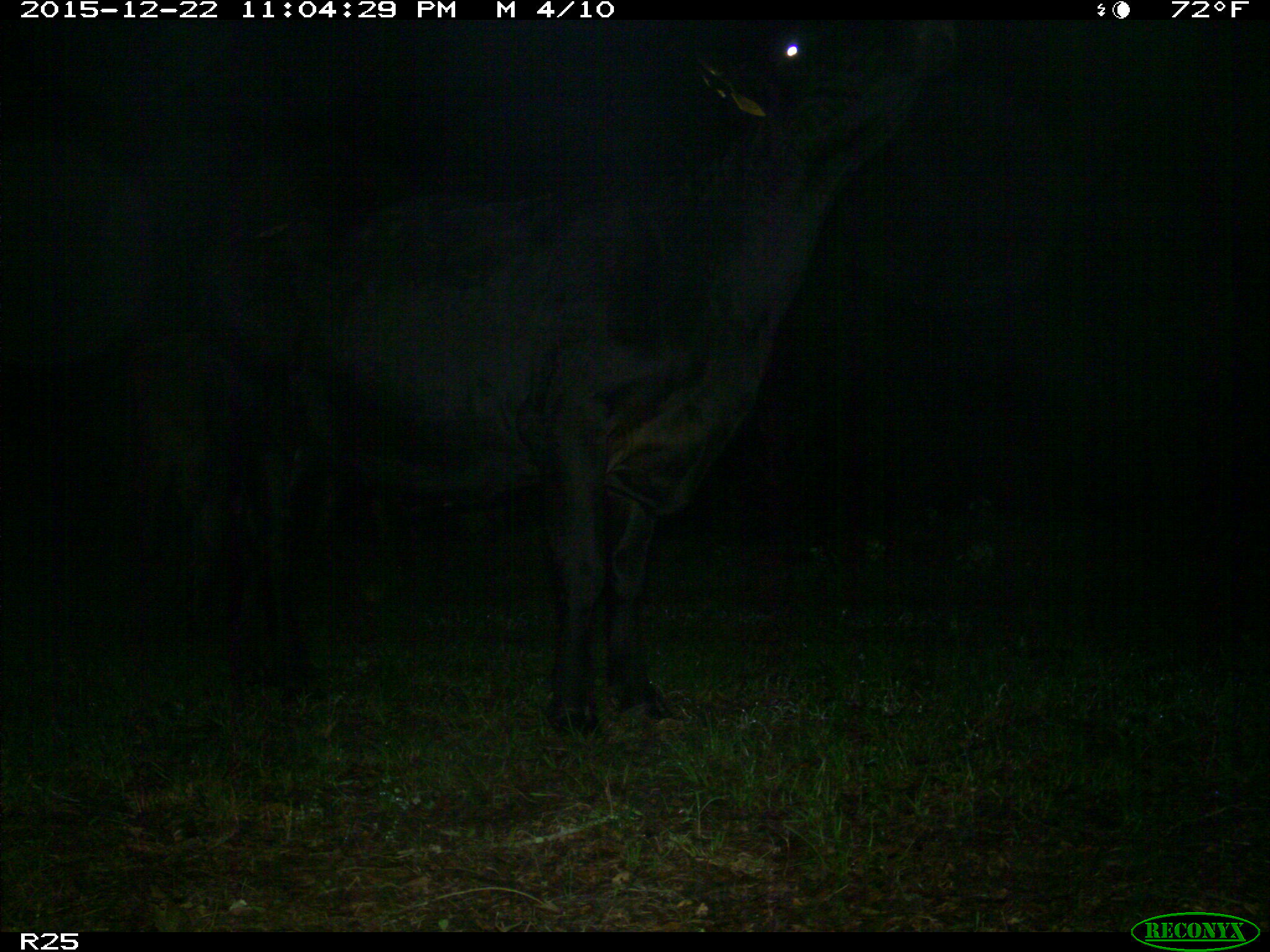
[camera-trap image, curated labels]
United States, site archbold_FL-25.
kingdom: Animalia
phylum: Chordata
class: Mammalia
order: Artiodactyla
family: Bovidae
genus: Bos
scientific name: Bos taurus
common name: domestic cow